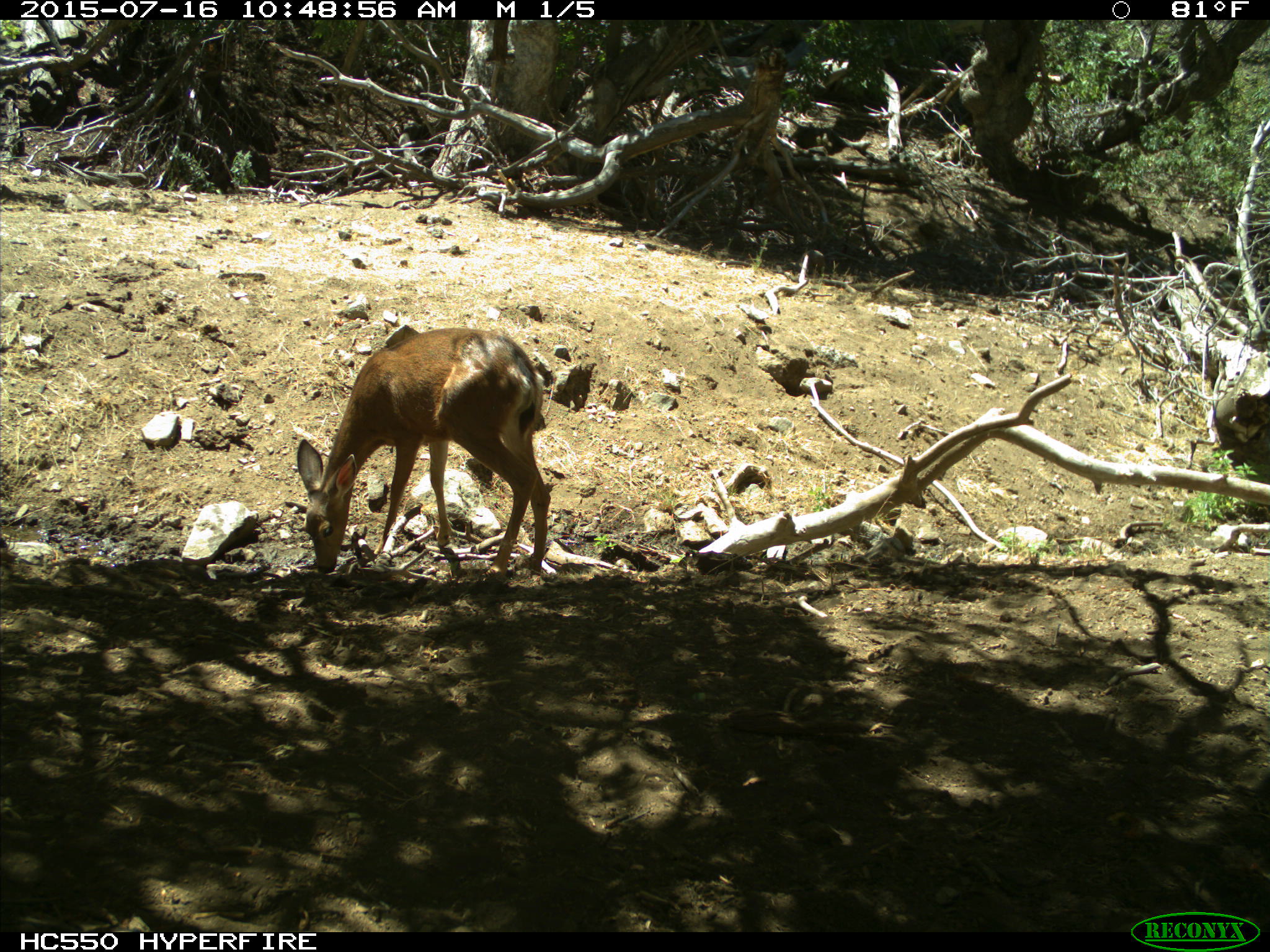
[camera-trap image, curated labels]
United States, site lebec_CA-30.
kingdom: Animalia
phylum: Chordata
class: Mammalia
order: Artiodactyla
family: Cervidae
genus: Odocoileus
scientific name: Odocoileus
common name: deer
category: unidentified deer